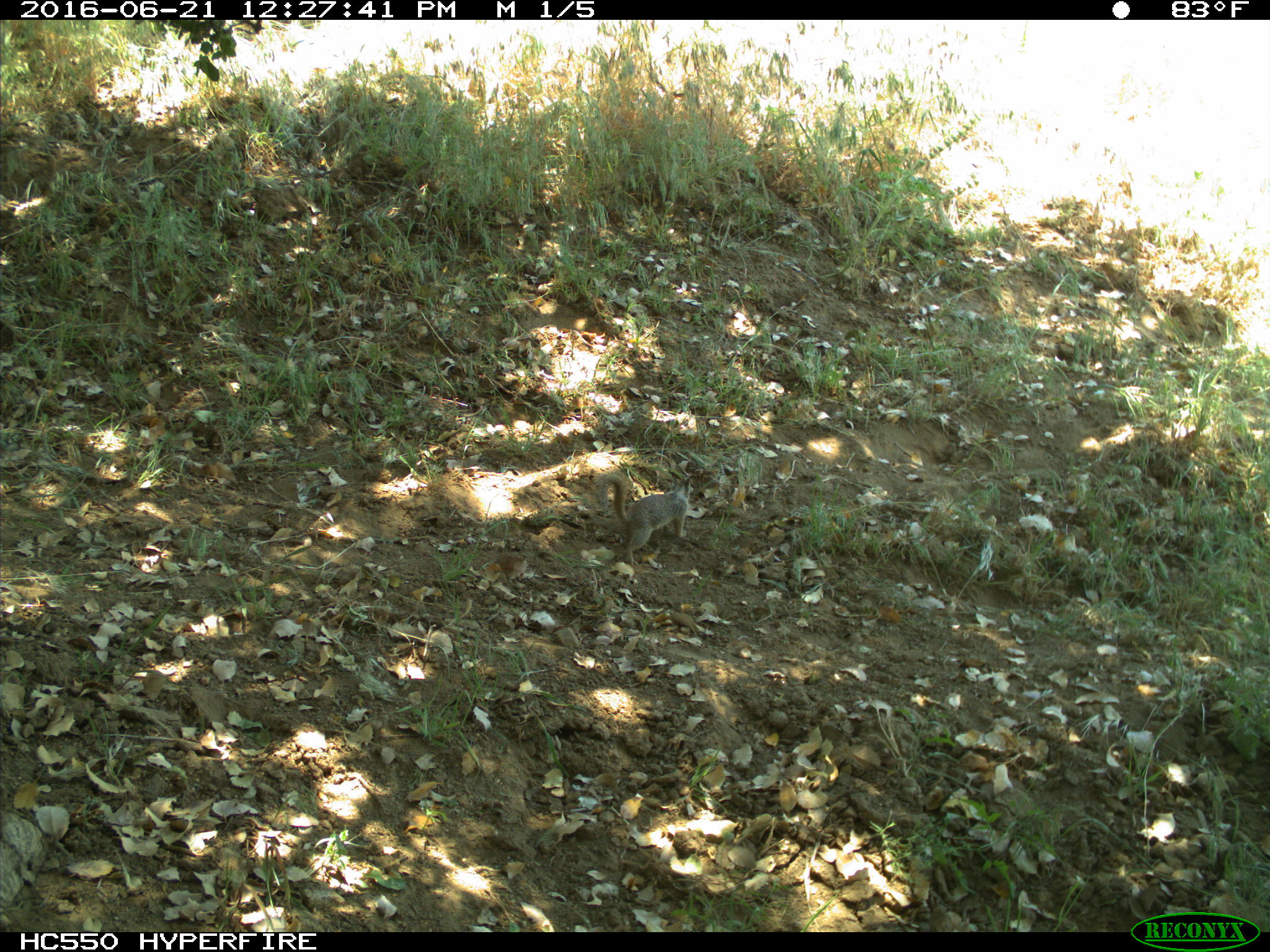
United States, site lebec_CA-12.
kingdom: Animalia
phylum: Chordata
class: Mammalia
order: Rodentia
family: Sciuridae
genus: Otospermophilus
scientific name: Otospermophilus beecheyi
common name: california ground squirrel